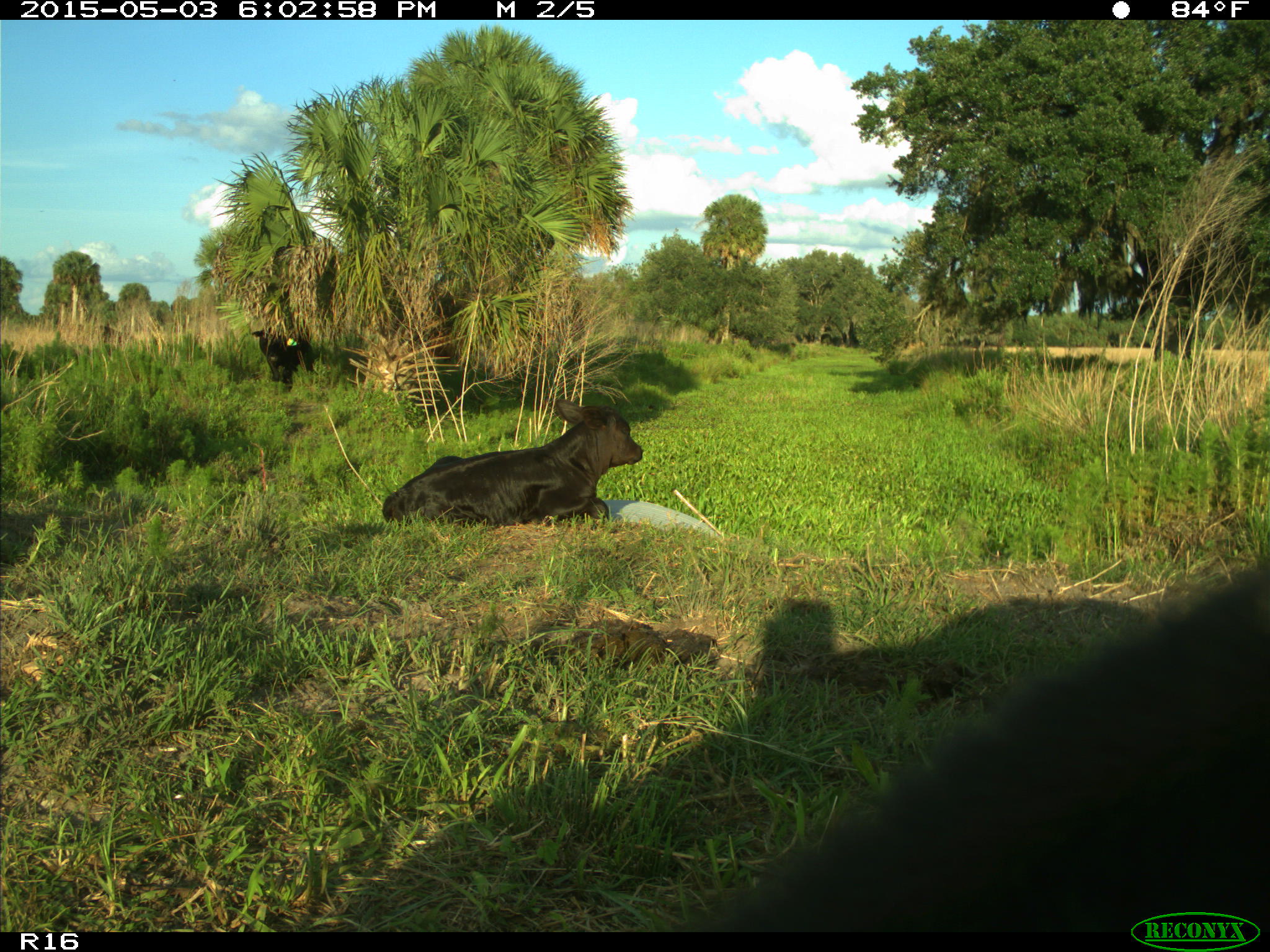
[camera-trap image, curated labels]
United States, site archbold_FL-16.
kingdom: Animalia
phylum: Chordata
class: Mammalia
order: Artiodactyla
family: Bovidae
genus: Bos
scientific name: Bos taurus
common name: domestic cow